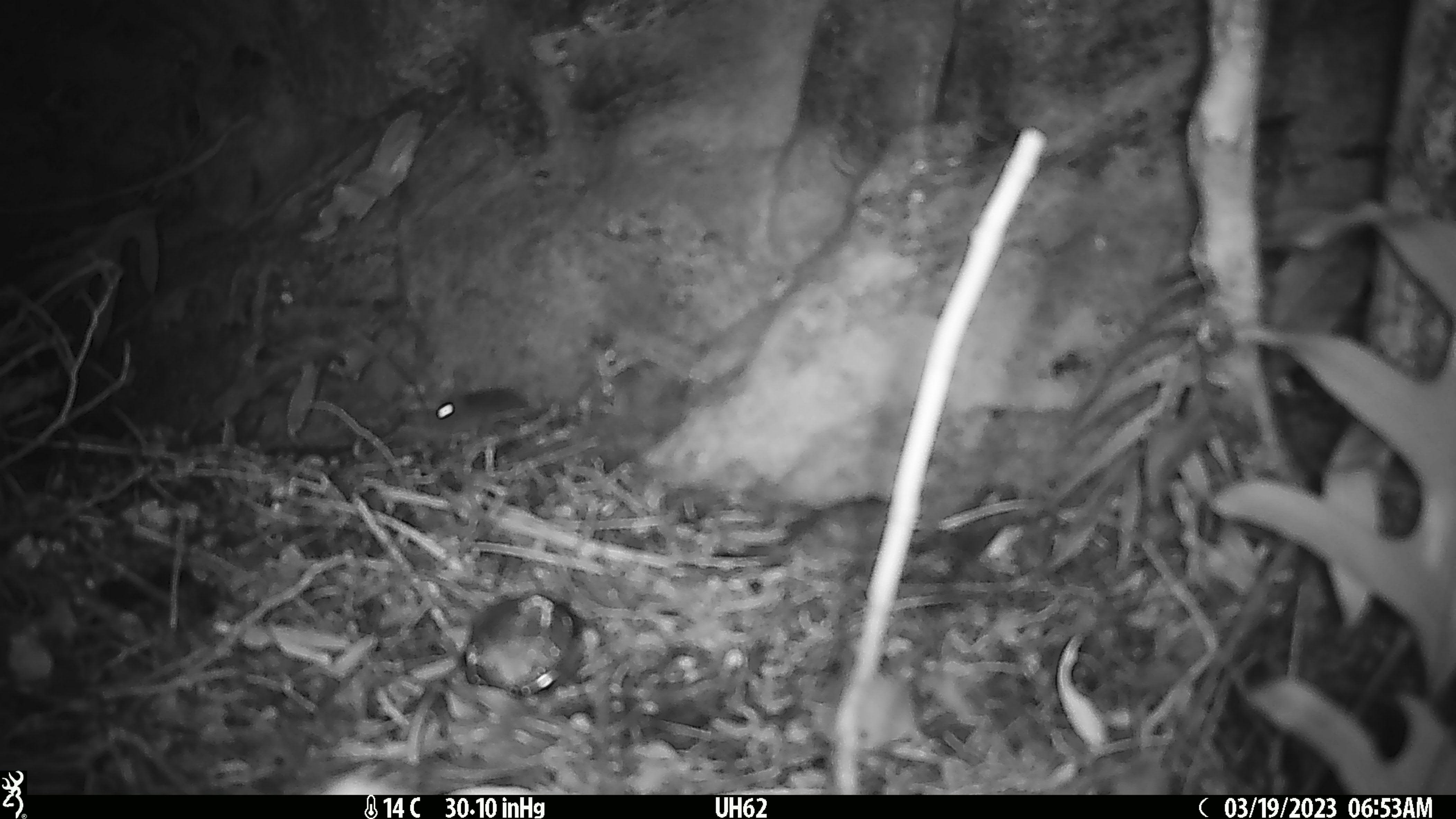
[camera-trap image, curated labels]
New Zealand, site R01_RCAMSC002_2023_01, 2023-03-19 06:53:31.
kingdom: Animalia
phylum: Chordata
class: Mammalia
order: Rodentia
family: Muridae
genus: Mus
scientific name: Mus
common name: mouse